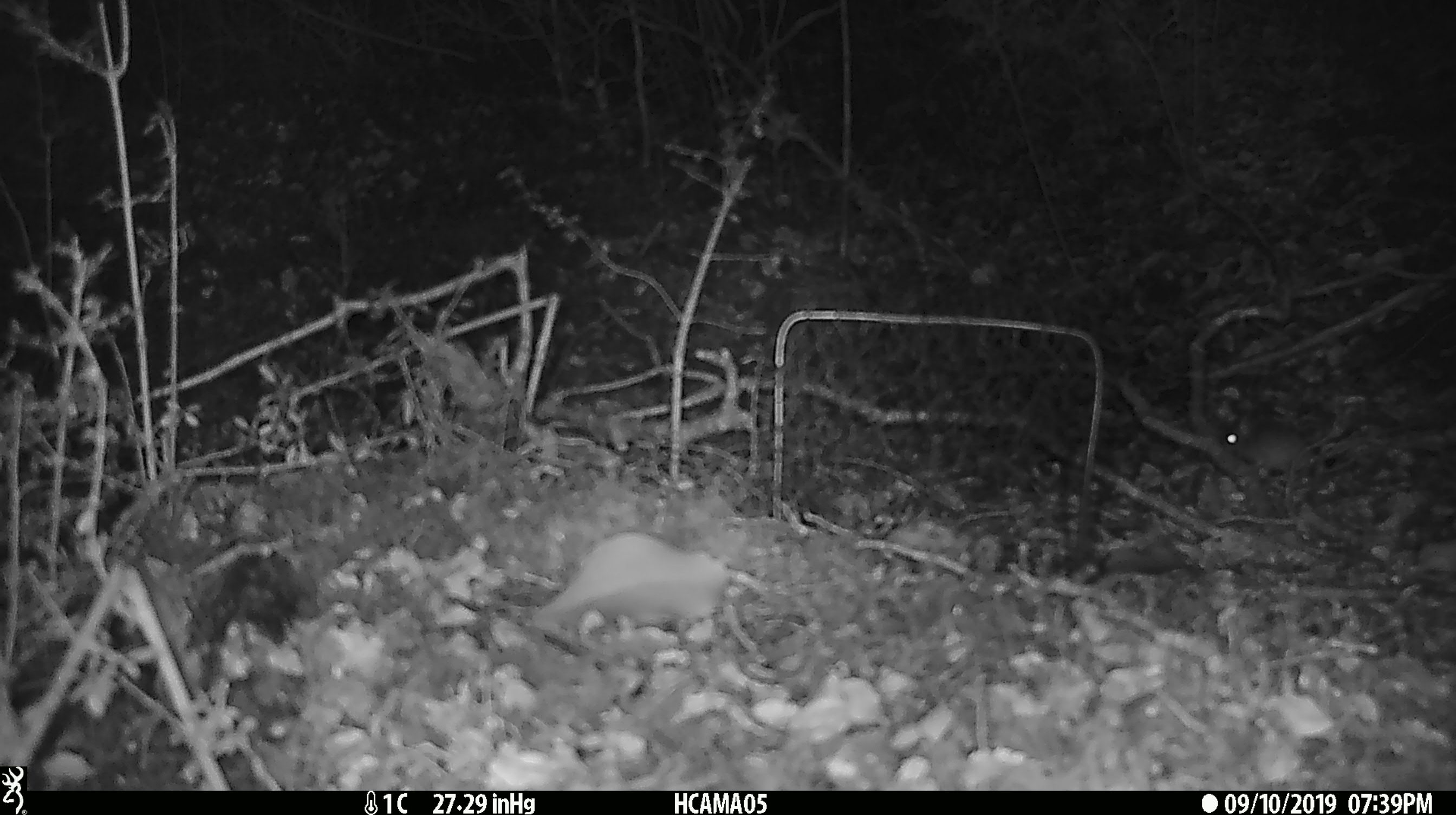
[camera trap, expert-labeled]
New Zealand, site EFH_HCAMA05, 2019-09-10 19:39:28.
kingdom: Animalia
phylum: Chordata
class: Mammalia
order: Rodentia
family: Muridae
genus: Mus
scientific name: Mus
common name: mouse